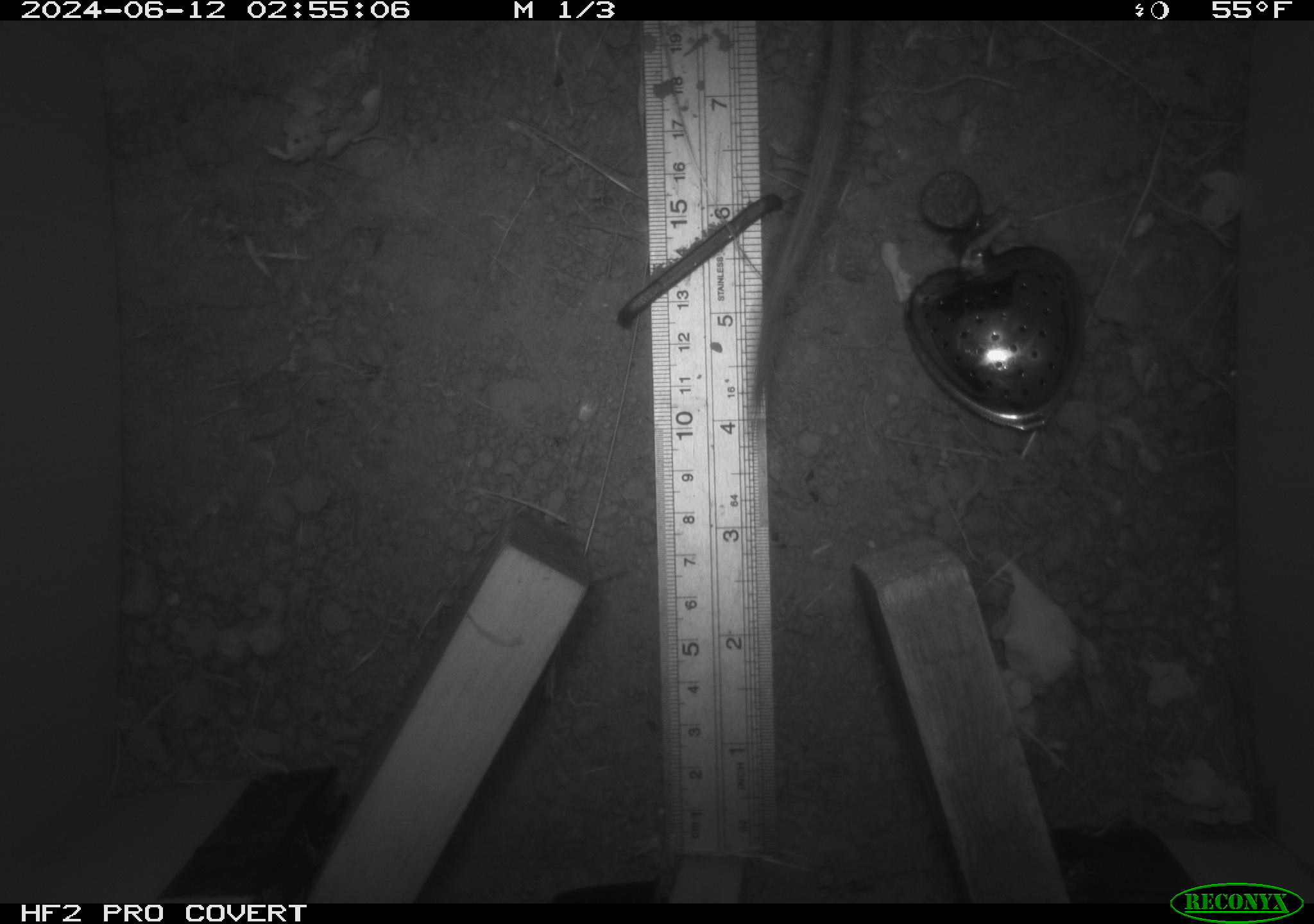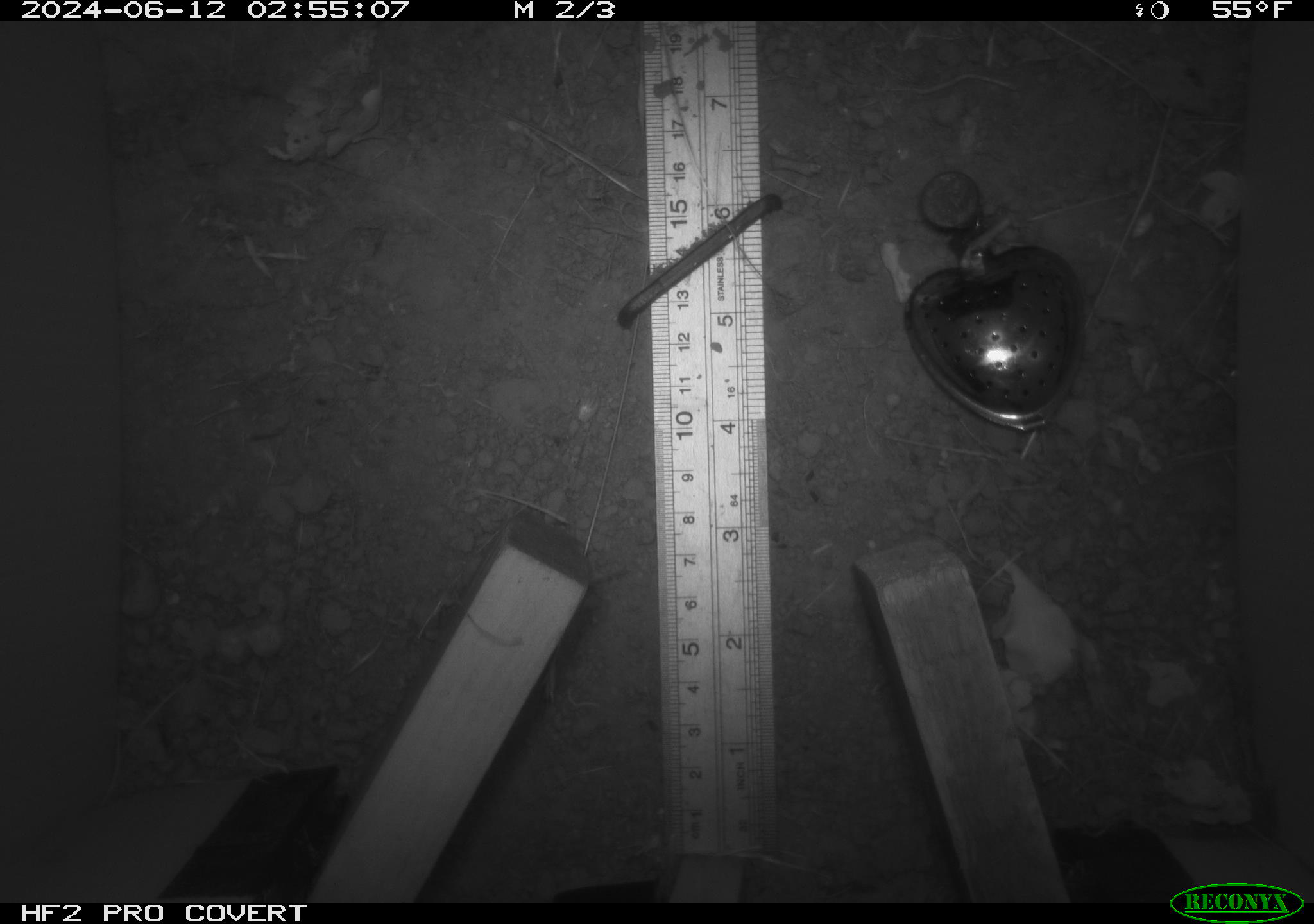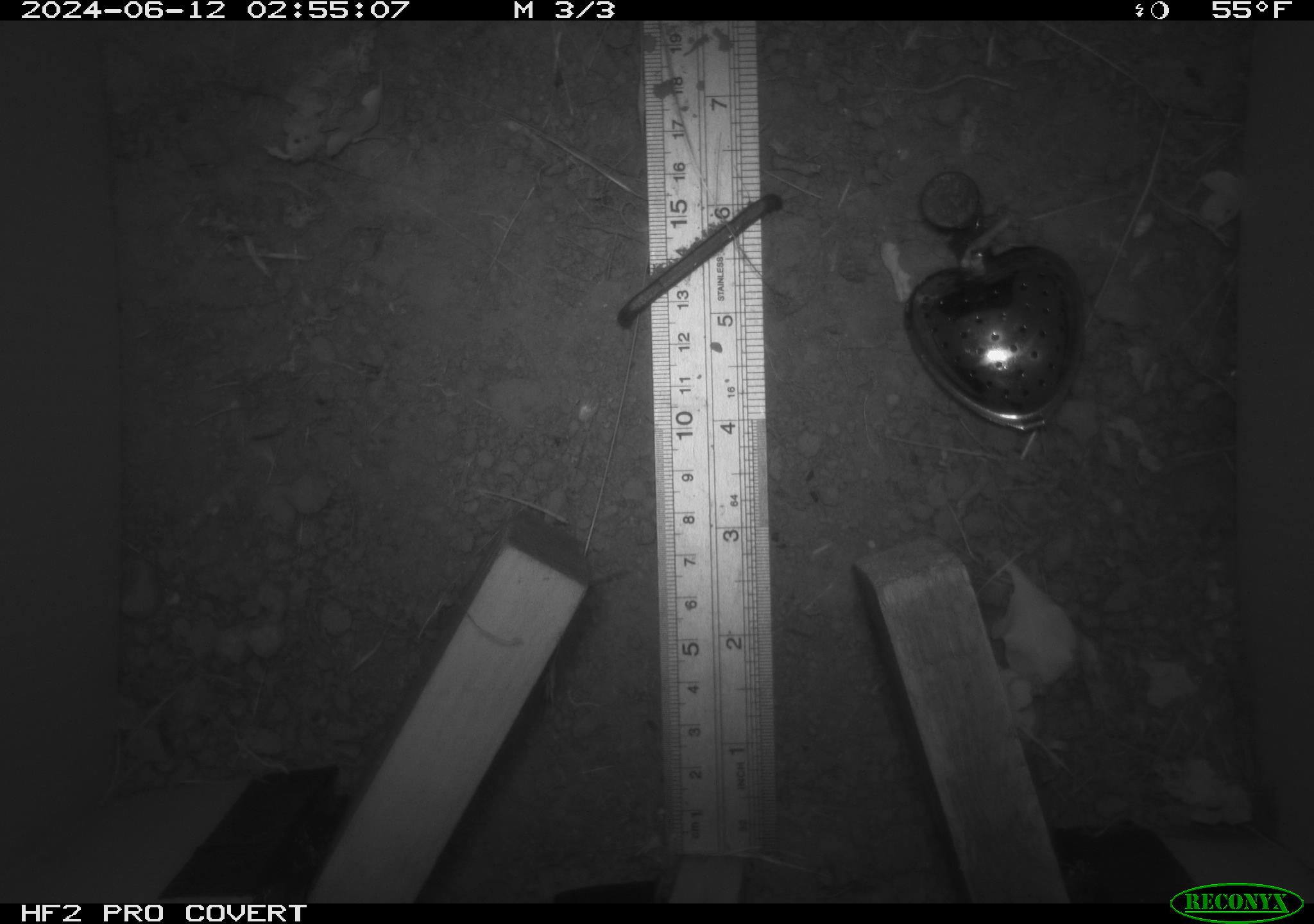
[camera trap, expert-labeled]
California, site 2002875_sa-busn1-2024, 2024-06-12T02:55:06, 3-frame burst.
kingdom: Animalia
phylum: Chordata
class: Mammalia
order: Rodentia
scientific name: Rodentia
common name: rodent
Rodent (Rodentia).